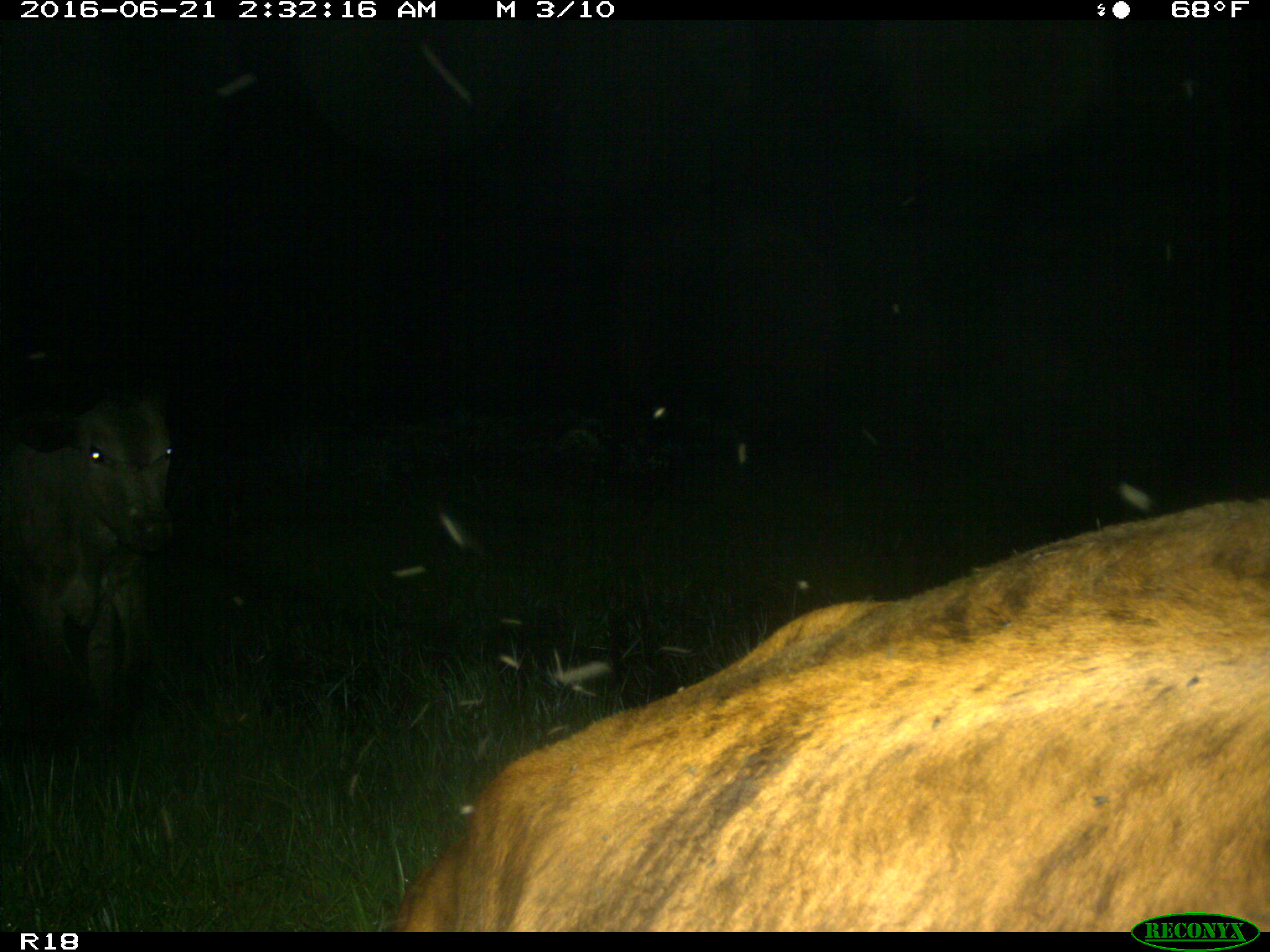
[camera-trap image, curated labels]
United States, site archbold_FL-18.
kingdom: Animalia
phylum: Chordata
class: Mammalia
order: Artiodactyla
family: Bovidae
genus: Bos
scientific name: Bos taurus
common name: domestic cow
Bos taurus (domestic cow).